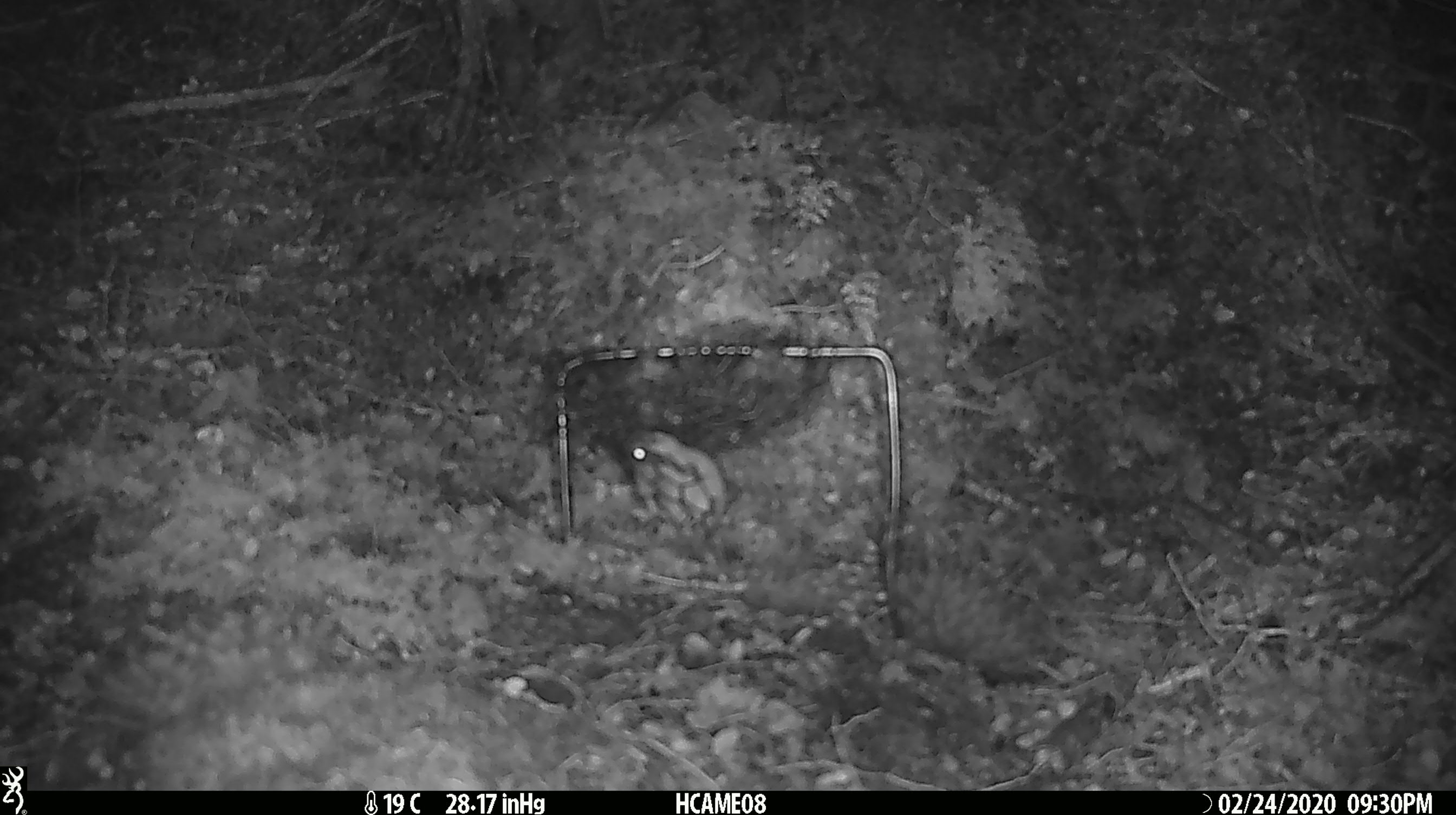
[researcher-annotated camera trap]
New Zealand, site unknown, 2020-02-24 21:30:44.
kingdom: Animalia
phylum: Chordata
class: Mammalia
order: Rodentia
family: Muridae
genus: Mus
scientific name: Mus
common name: mouse